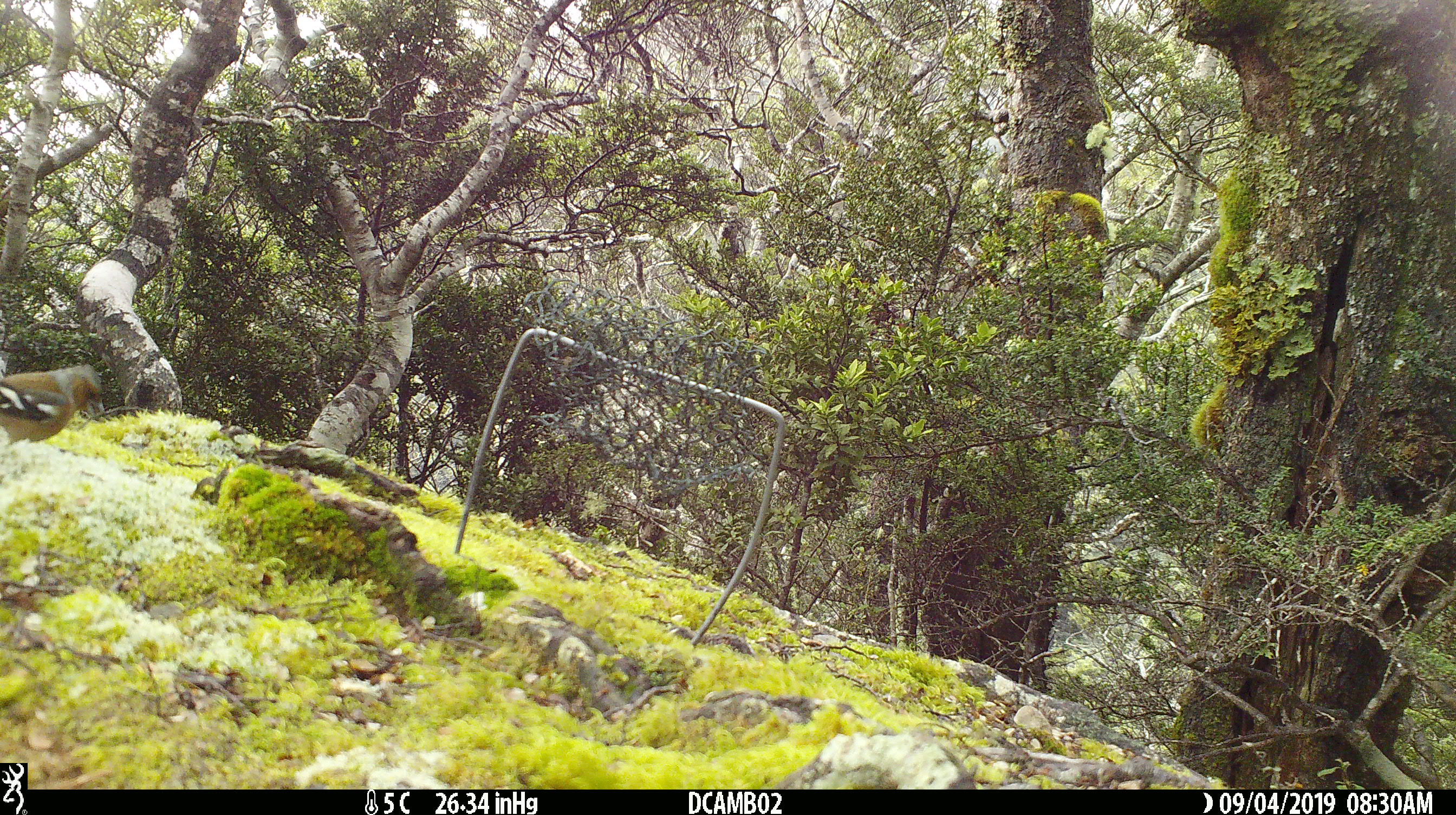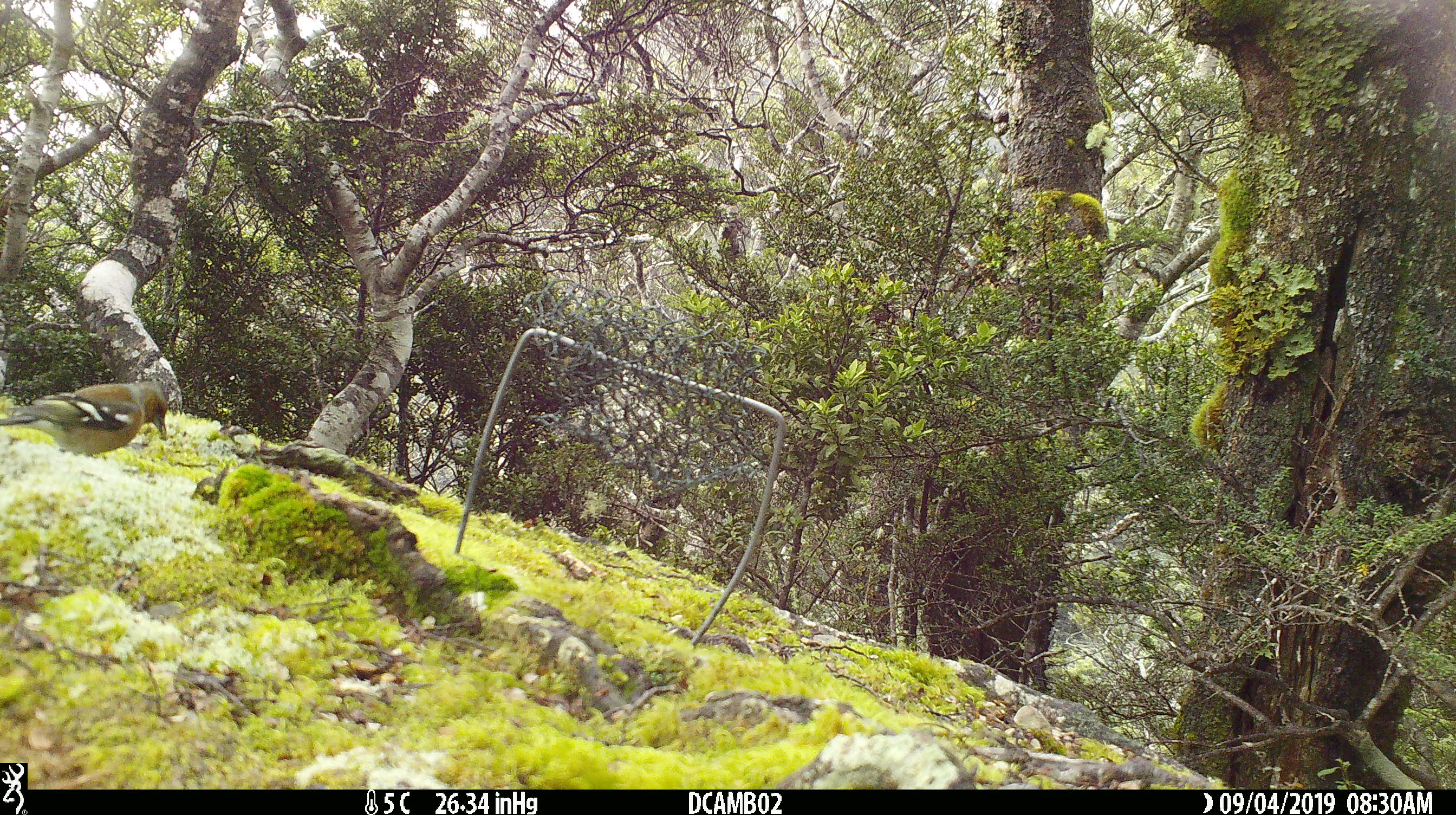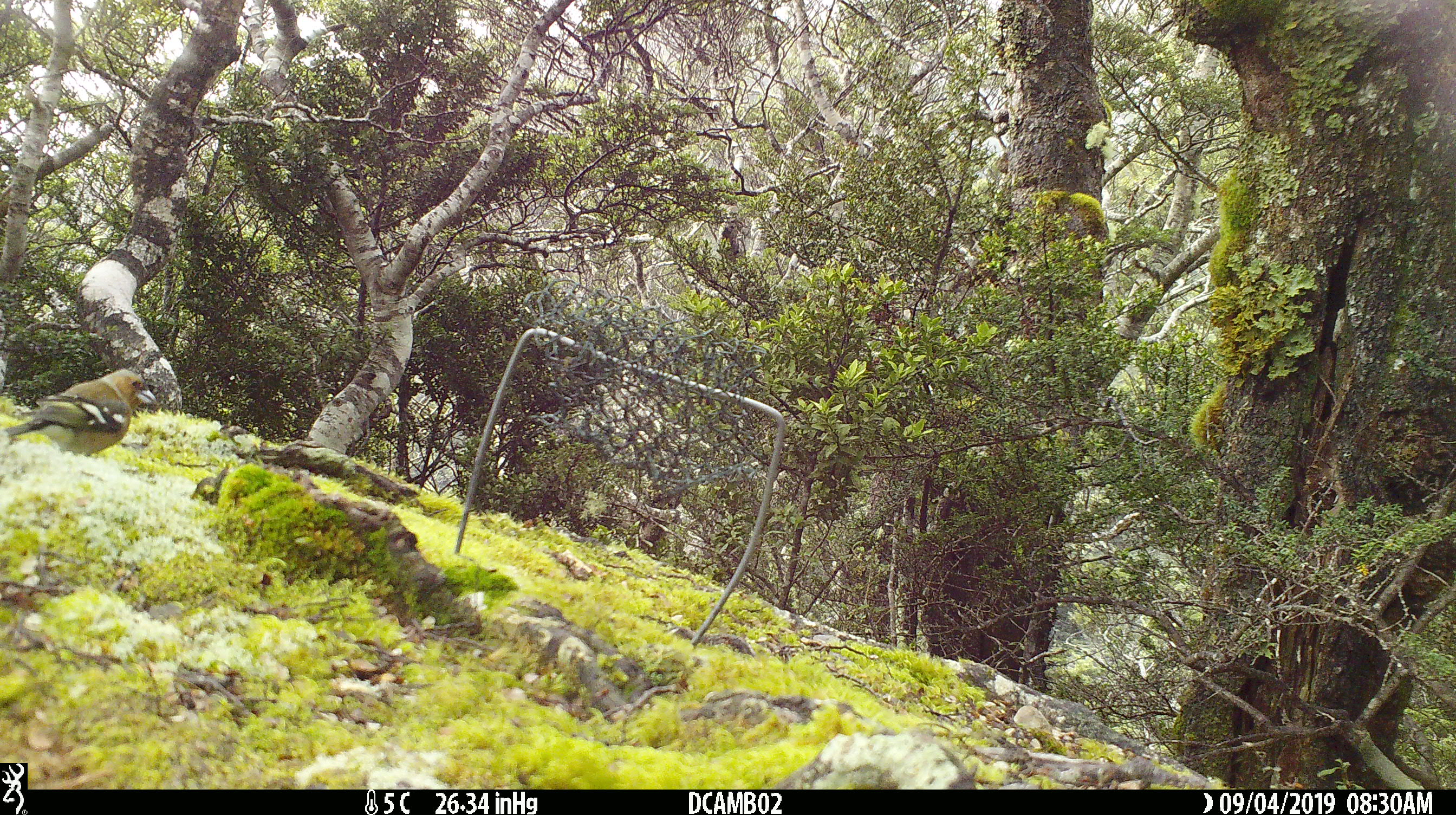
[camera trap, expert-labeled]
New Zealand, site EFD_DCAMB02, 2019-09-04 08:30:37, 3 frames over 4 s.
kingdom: Animalia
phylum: Chordata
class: Aves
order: Passeriformes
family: Fringillidae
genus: Fringilla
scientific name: Fringilla coelebs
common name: common chaffinch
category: chaffinch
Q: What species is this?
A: Chaffinch (common chaffinch) (Fringilla coelebs).